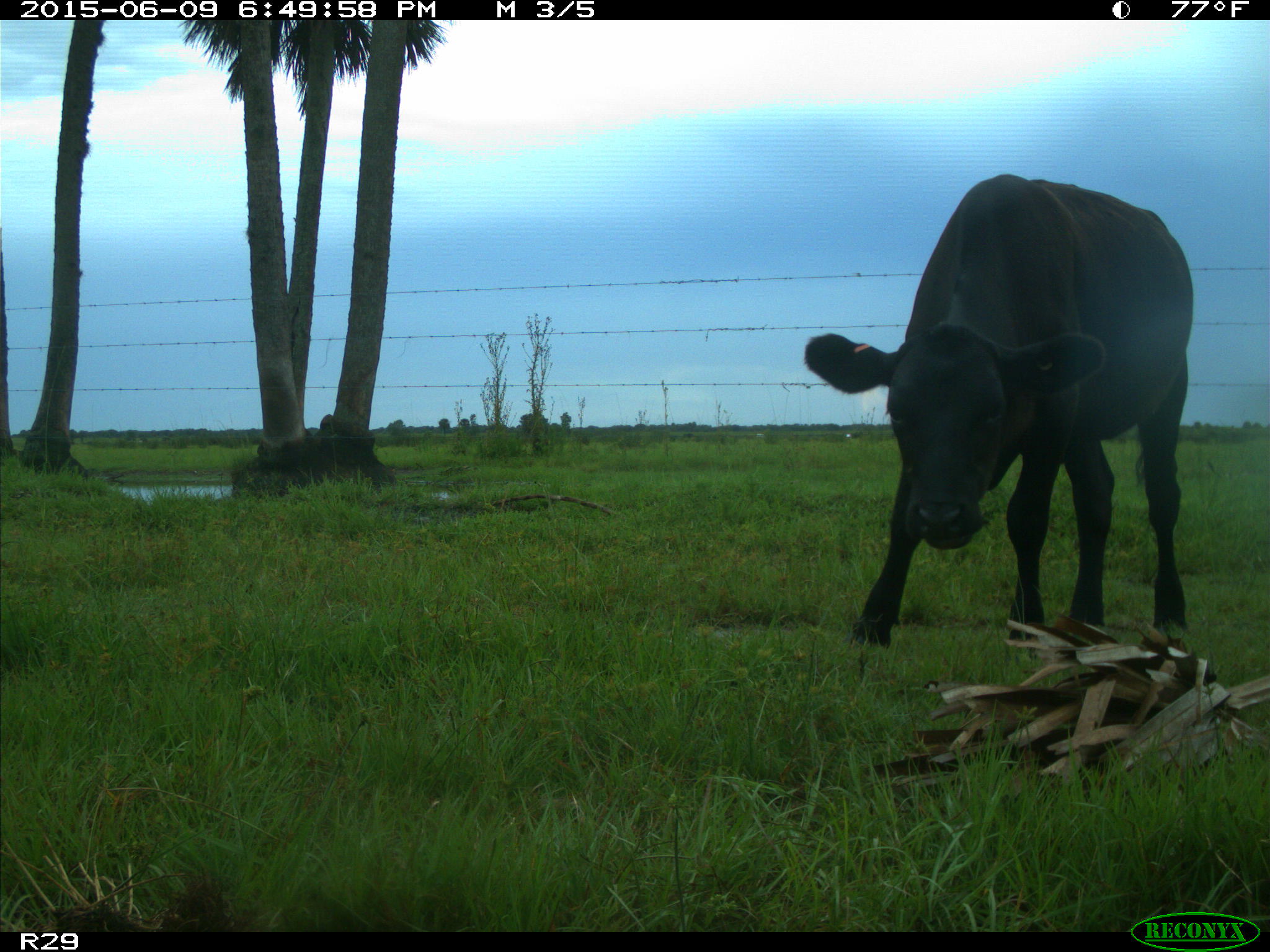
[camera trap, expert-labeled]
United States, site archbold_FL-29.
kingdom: Animalia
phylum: Chordata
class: Mammalia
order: Artiodactyla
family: Bovidae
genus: Bos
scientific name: Bos taurus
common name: domestic cow